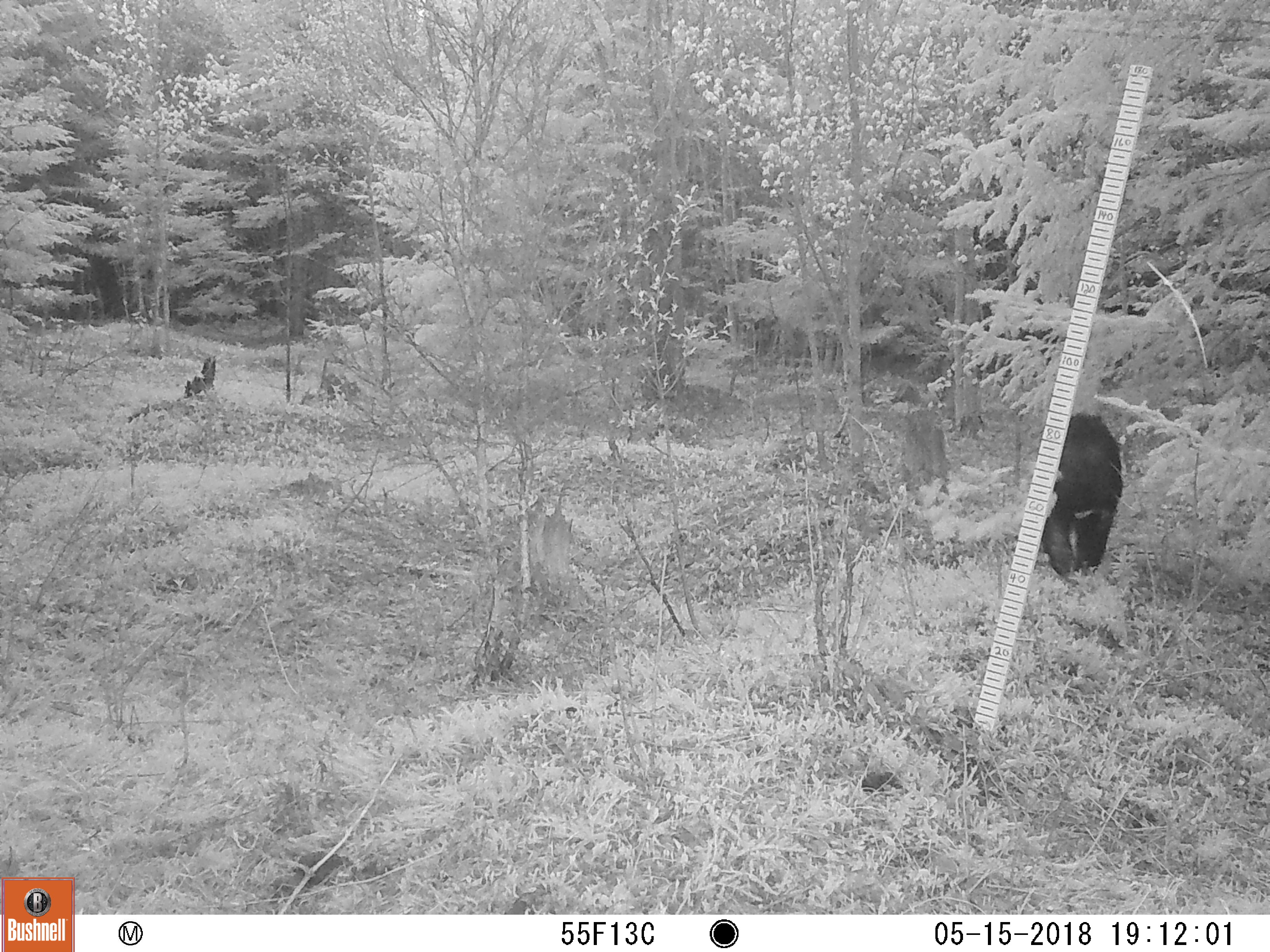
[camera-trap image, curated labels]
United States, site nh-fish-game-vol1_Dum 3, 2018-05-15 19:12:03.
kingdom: Animalia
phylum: Chordata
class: Mammalia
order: Carnivora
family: Ursidae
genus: Ursus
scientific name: Ursus americanus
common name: black bear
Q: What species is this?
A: Black bear (Ursus americanus).